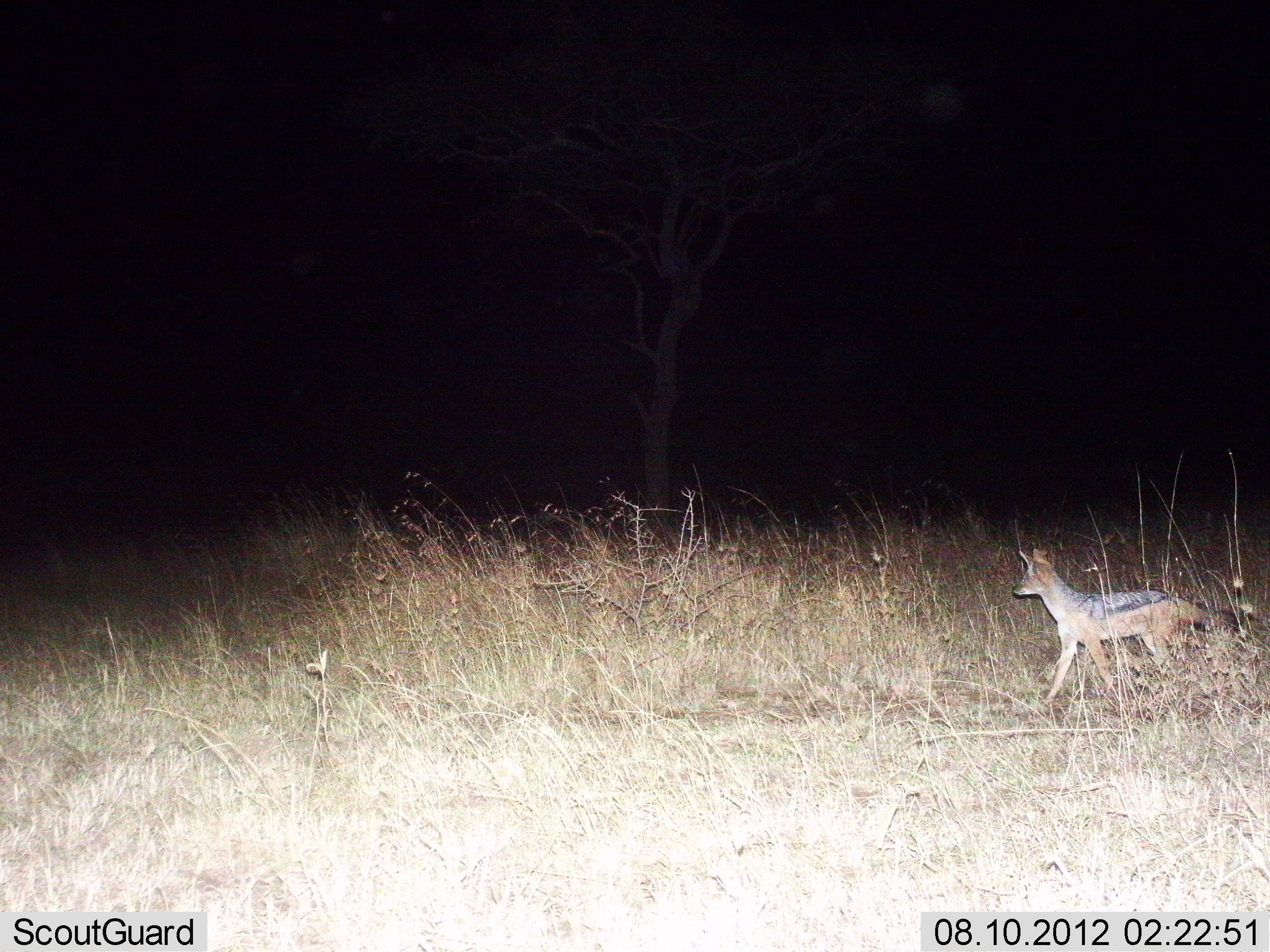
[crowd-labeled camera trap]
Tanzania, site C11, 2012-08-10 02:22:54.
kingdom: Animalia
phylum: Chordata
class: Mammalia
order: Carnivora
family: Canidae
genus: Lupulella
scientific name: Lupulella mesomelas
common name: black-backed jackal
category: jackal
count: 1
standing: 50%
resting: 0%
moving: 50%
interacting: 0%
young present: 0%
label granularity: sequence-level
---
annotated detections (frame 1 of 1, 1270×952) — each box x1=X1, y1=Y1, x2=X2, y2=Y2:
animal: x1=1012, y1=547, x2=1234, y2=704